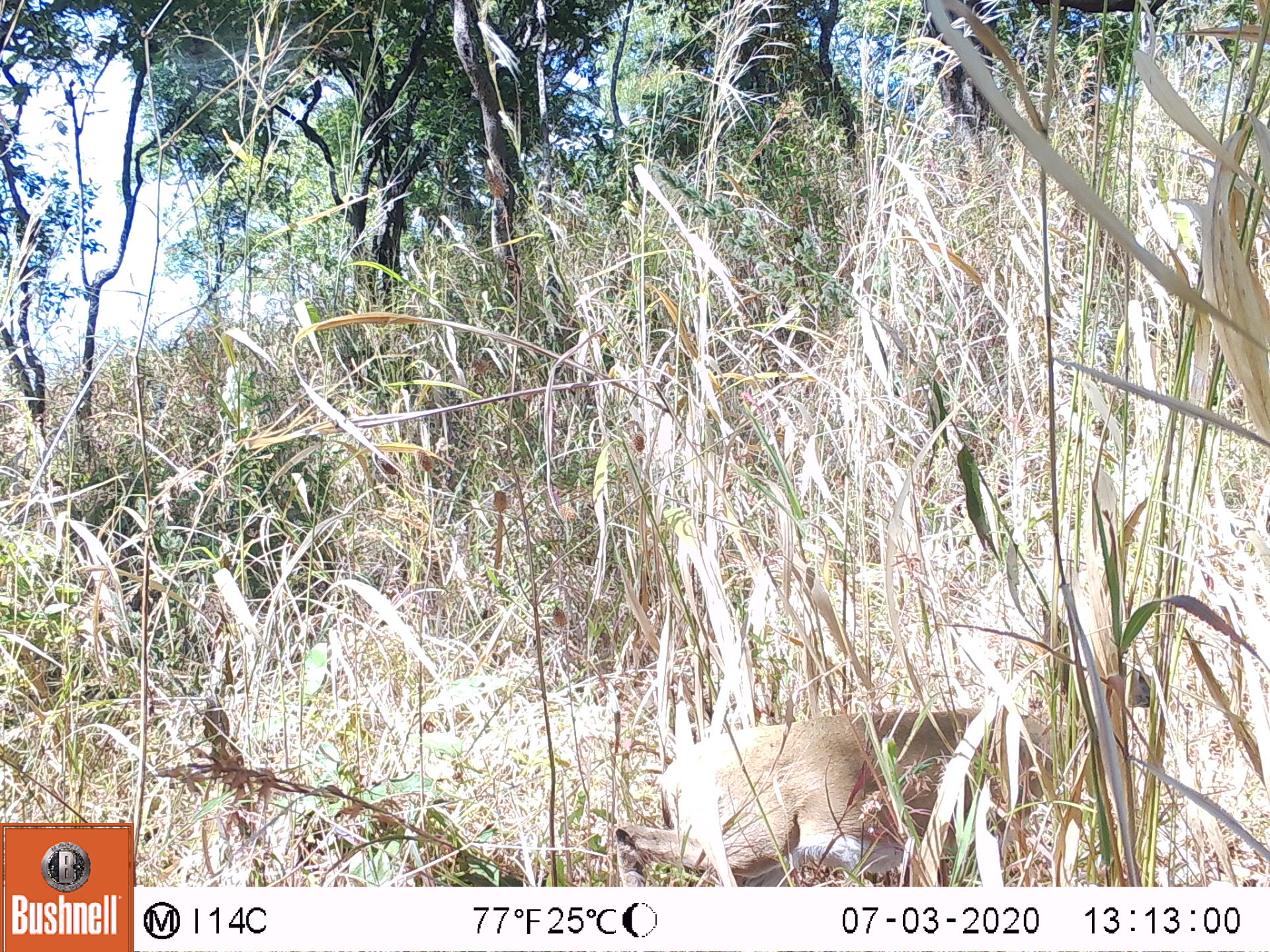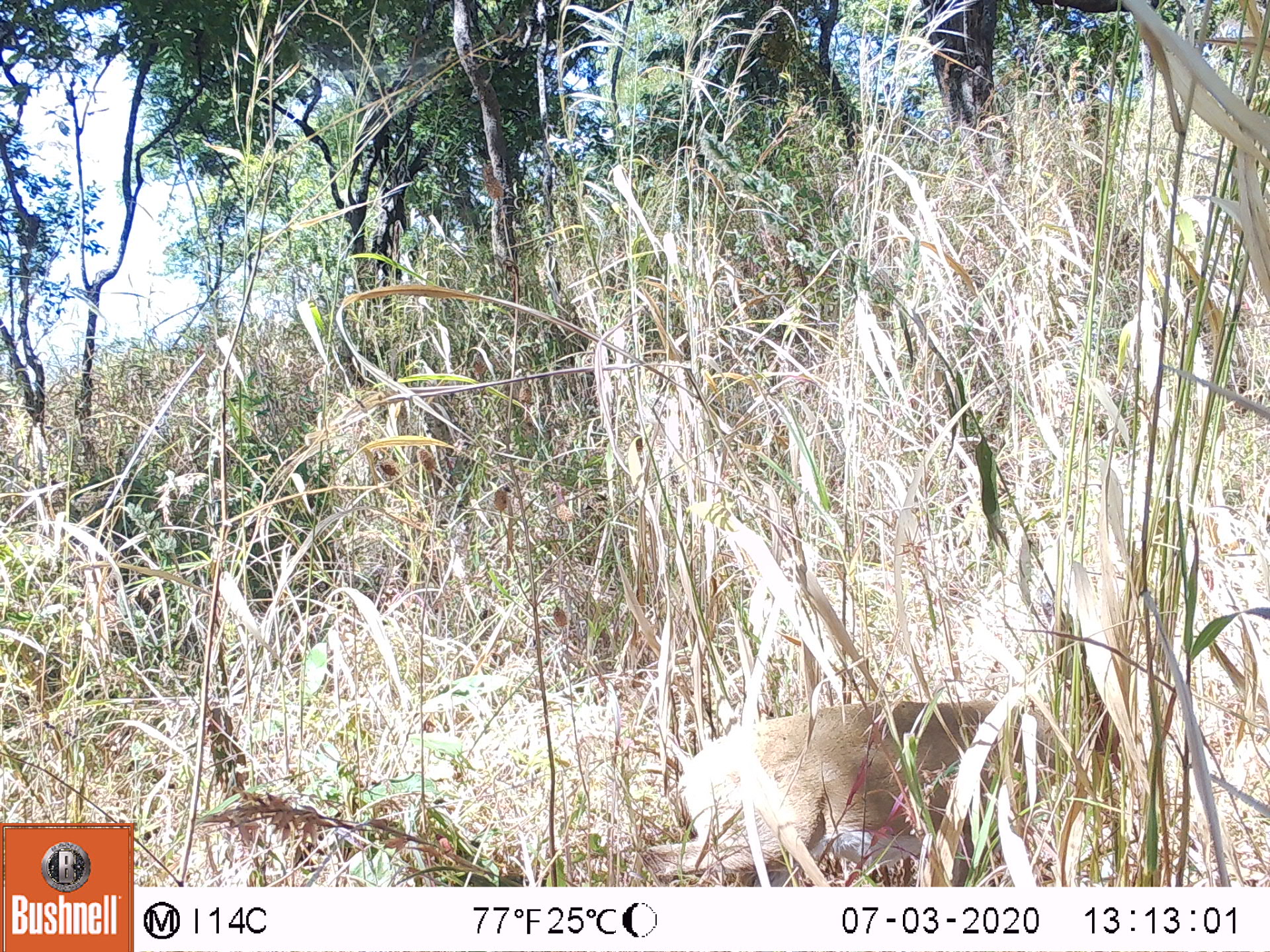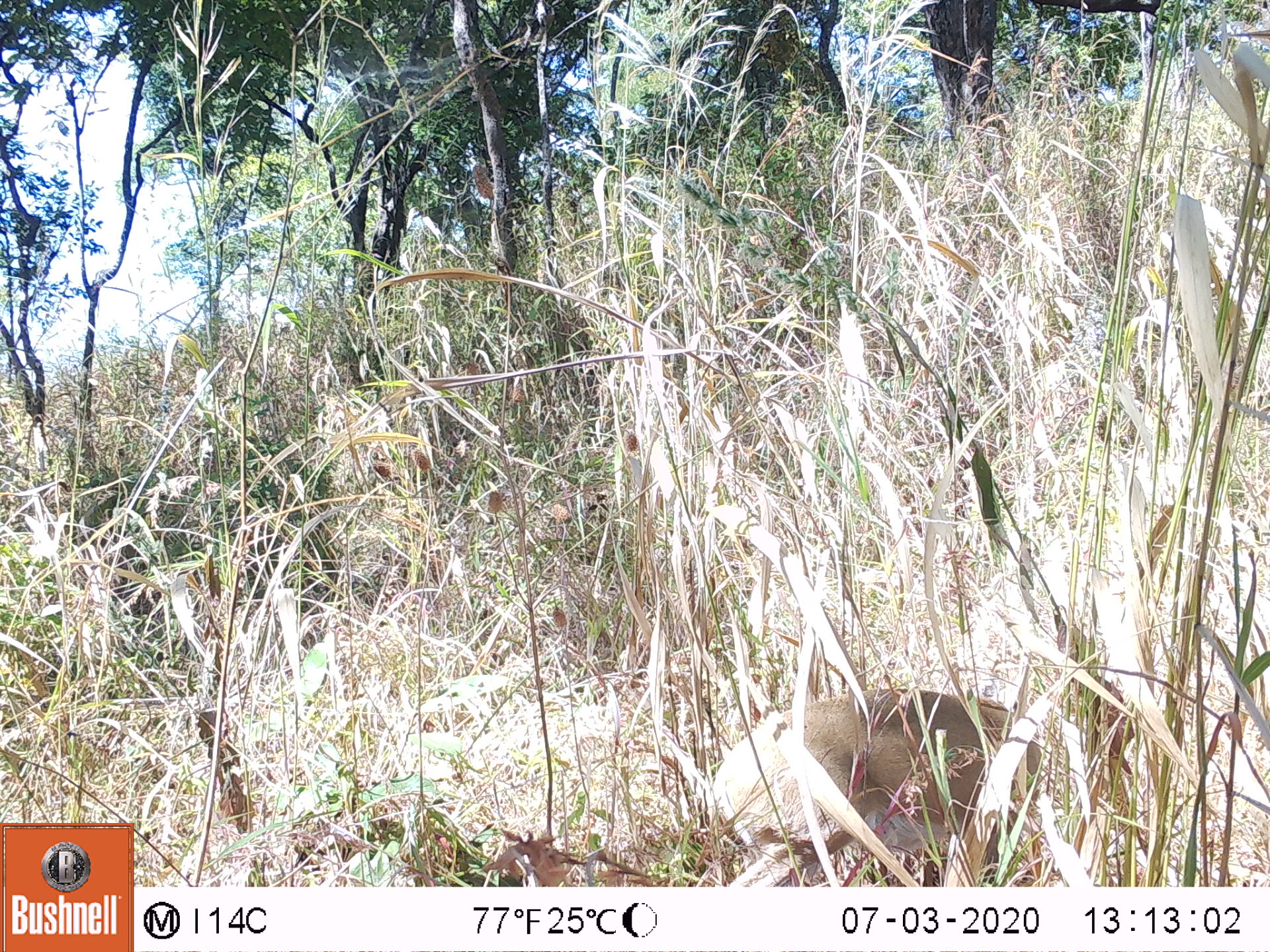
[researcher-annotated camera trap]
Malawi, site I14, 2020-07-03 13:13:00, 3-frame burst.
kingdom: Animalia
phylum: Chordata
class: Mammalia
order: Artiodactyla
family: Bovidae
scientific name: Antilopinae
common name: small antelope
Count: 1.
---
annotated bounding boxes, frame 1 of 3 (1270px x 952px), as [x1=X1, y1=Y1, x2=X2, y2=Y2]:
small antelope: [x1=620, y1=596, x2=1156, y2=883]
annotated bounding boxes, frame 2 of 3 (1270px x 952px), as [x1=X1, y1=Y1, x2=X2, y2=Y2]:
small antelope: [x1=641, y1=595, x2=1110, y2=886]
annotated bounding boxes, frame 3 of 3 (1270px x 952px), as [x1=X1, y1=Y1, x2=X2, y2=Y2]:
small antelope: [x1=709, y1=692, x2=1048, y2=882]